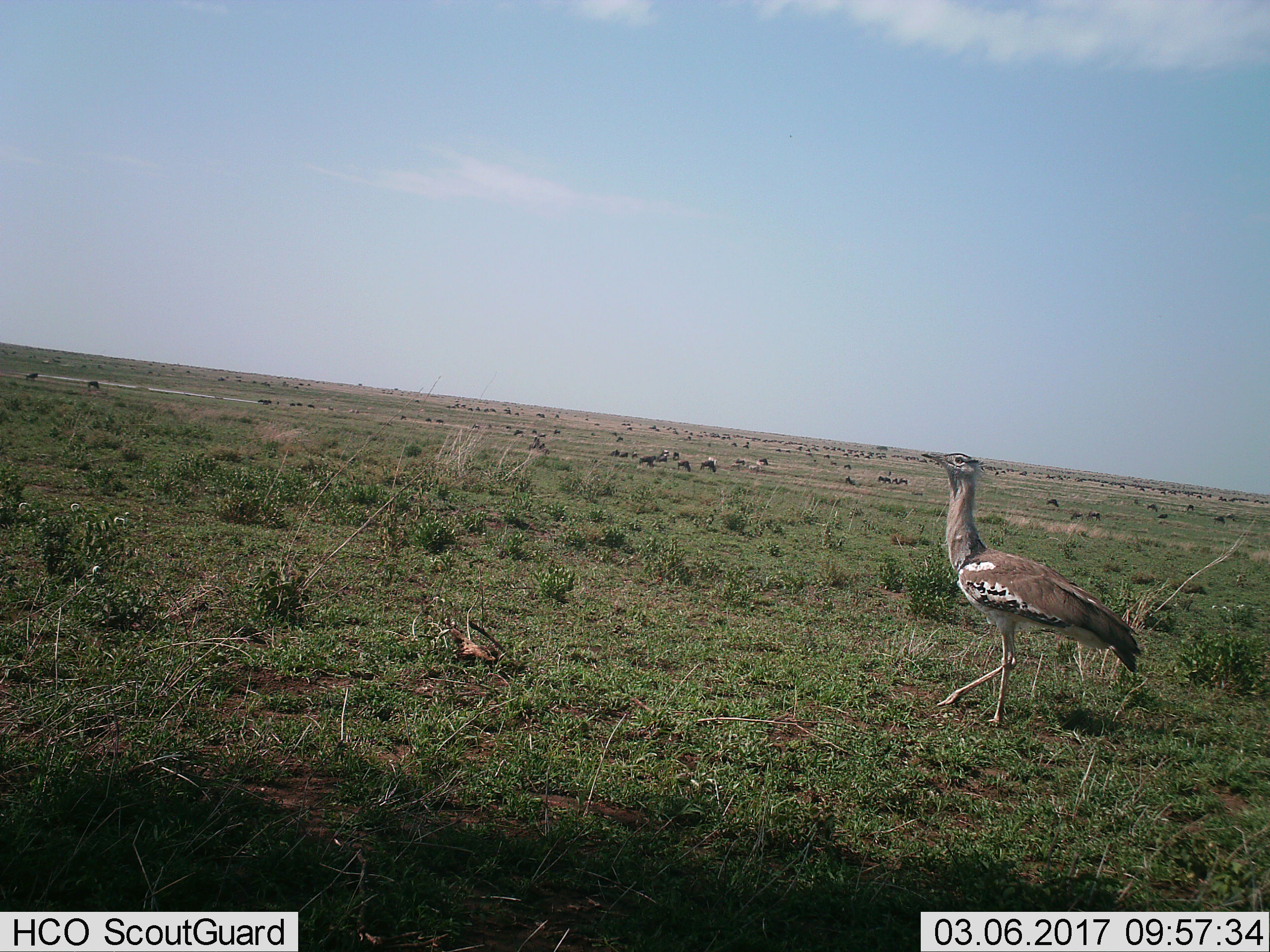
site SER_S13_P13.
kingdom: Animalia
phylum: Chordata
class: Aves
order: Otidiformes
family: Otididae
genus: Ardeotis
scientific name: Ardeotis kori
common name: kori bustard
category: bustardkori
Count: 1.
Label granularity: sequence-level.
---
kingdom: Animalia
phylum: Chordata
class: Mammalia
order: Artiodactyla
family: Bovidae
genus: Connochaetes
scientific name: Connochaetes taurinus taurinus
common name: blue wildebeest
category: wildebeestblue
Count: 51+.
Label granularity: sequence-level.